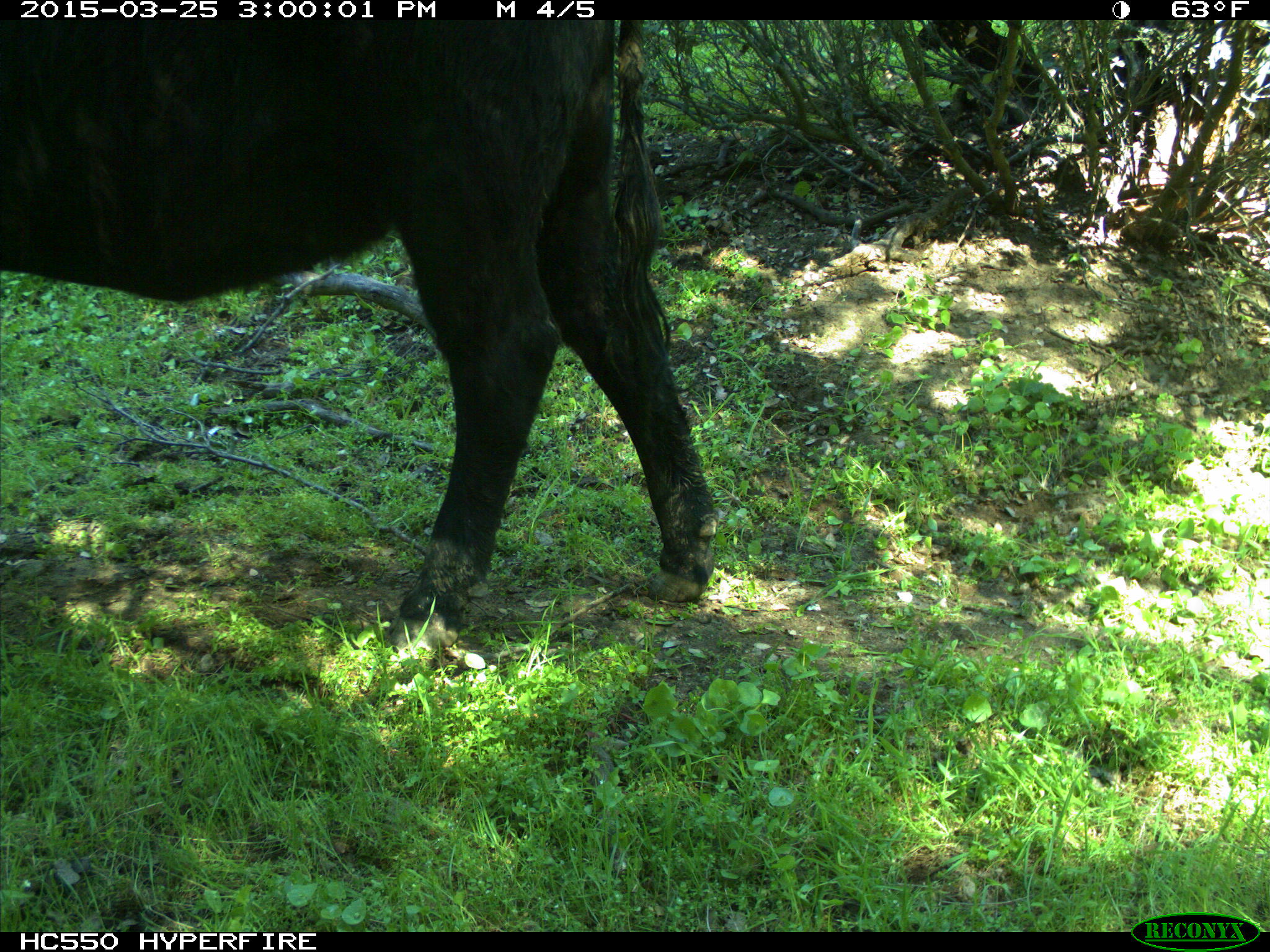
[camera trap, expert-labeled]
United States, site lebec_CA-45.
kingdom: Animalia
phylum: Chordata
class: Mammalia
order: Artiodactyla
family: Bovidae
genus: Bos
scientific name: Bos taurus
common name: domestic cow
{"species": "Bos taurus (domestic cow)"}